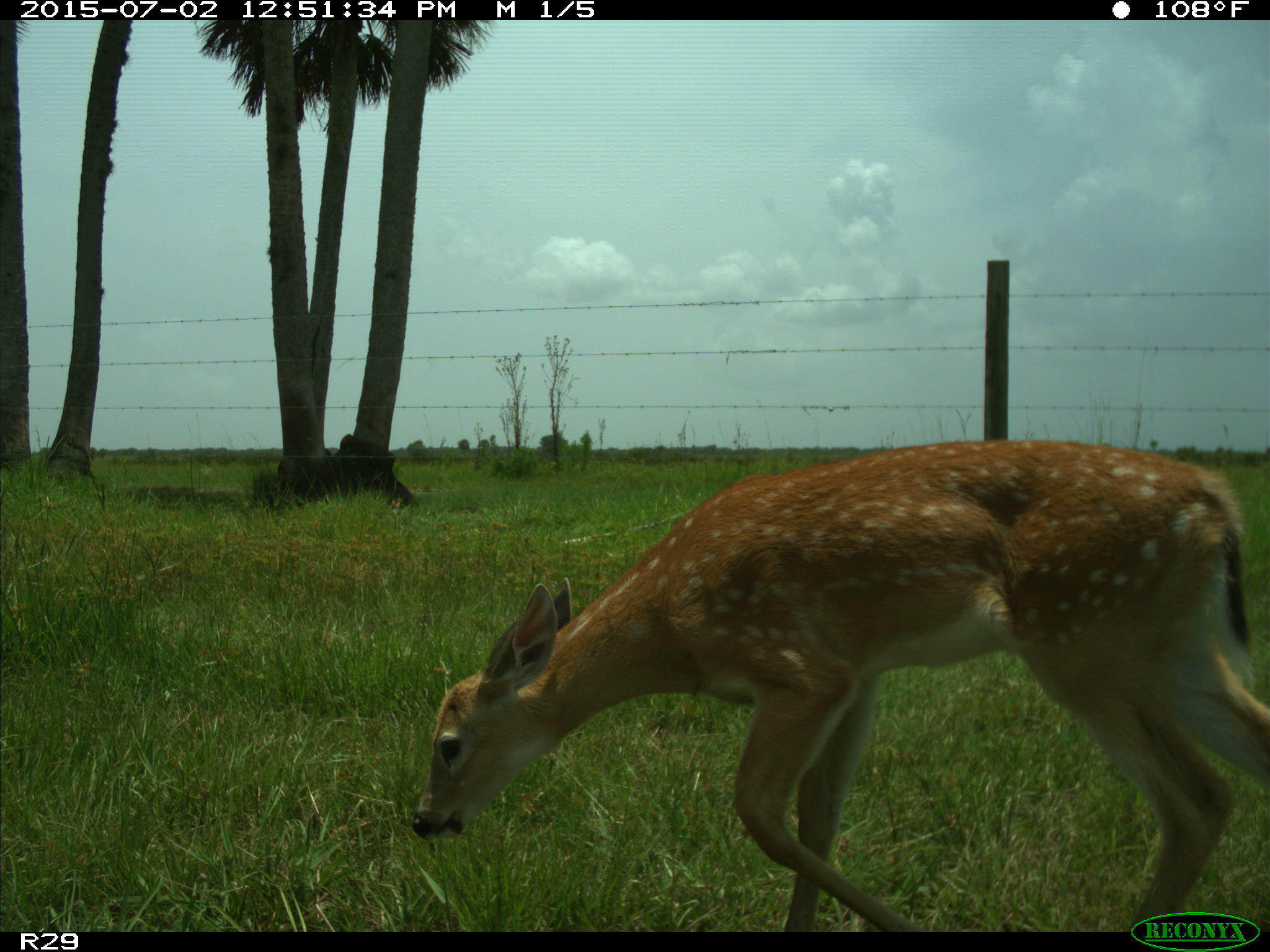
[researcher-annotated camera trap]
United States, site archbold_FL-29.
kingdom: Animalia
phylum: Chordata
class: Mammalia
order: Artiodactyla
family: Cervidae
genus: Odocoileus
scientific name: Odocoileus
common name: deer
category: unidentified deer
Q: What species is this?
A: Unidentified deer (deer) (Odocoileus).